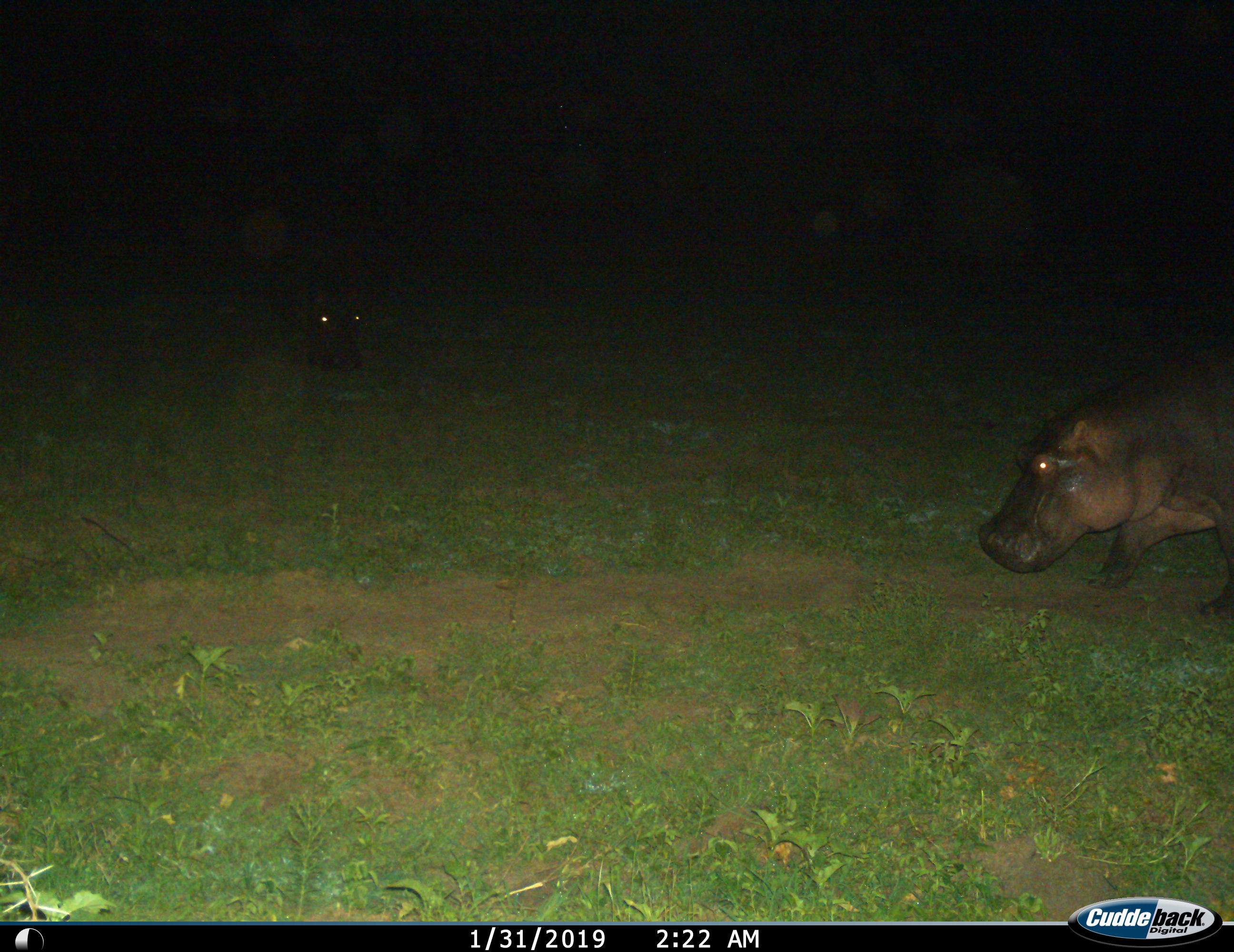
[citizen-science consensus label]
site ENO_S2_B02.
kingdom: Animalia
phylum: Chordata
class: Mammalia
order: Artiodactyla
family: Hippopotamidae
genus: Hippopotamus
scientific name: Hippopotamus amphibius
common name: hippopotamus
Hippopotamus (Hippopotamus amphibius), count 2. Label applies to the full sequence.